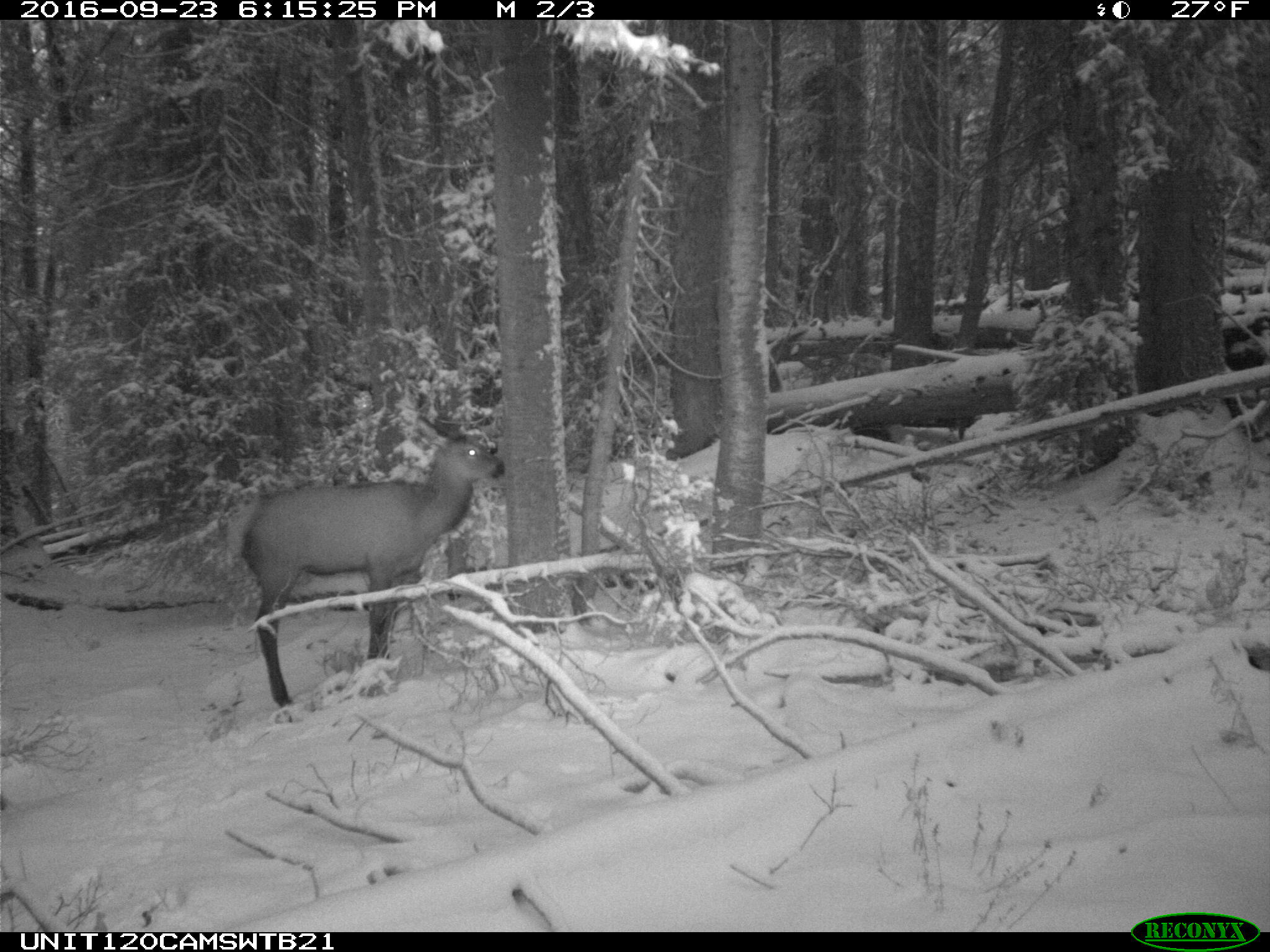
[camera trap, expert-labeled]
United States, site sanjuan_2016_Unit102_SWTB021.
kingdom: Animalia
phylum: Chordata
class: Mammalia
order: Artiodactyla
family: Cervidae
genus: Cervus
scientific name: Cervus elaphus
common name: red deer